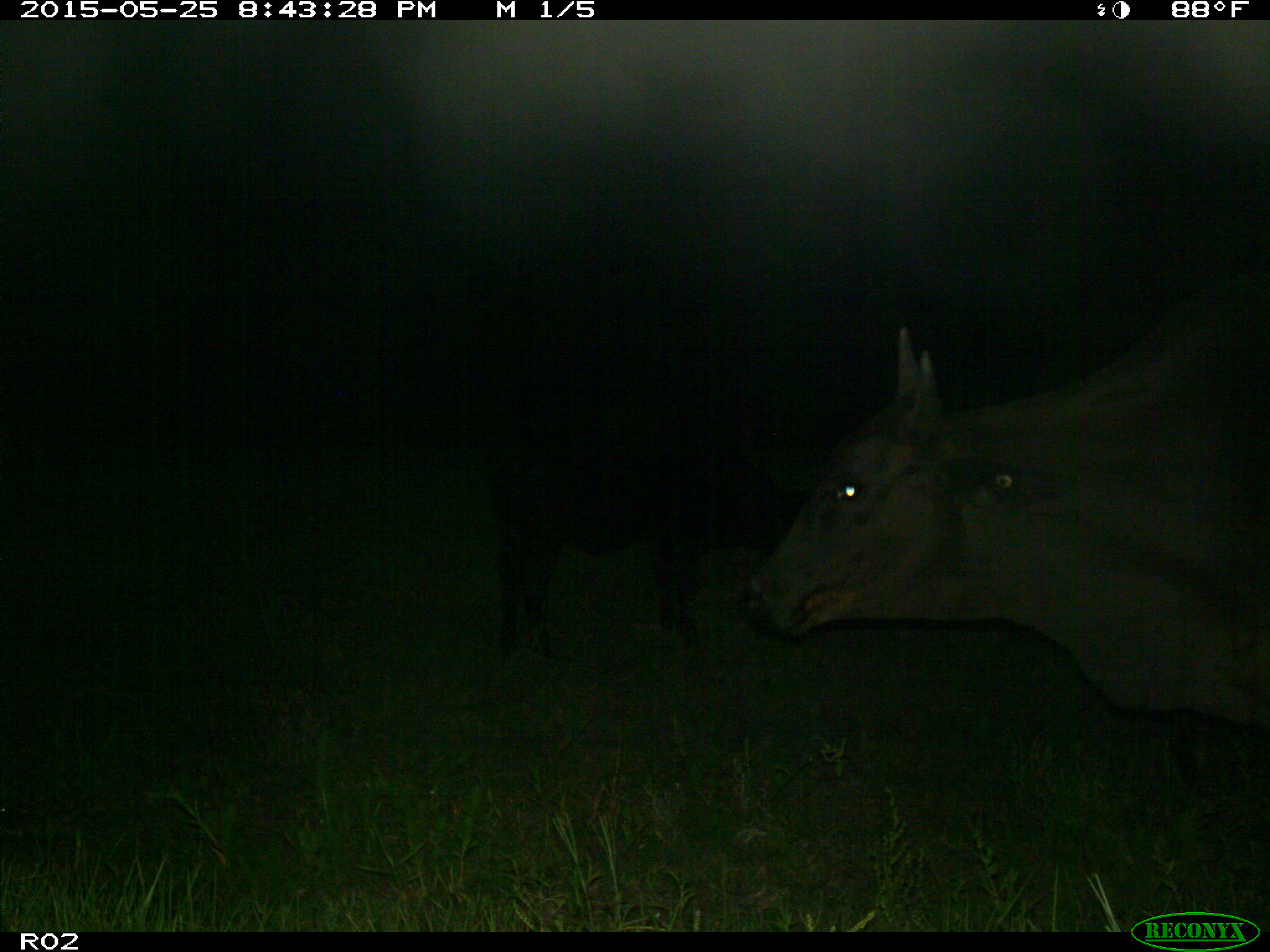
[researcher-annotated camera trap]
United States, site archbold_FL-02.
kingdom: Animalia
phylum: Chordata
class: Mammalia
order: Artiodactyla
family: Bovidae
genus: Bos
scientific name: Bos taurus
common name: domestic cow